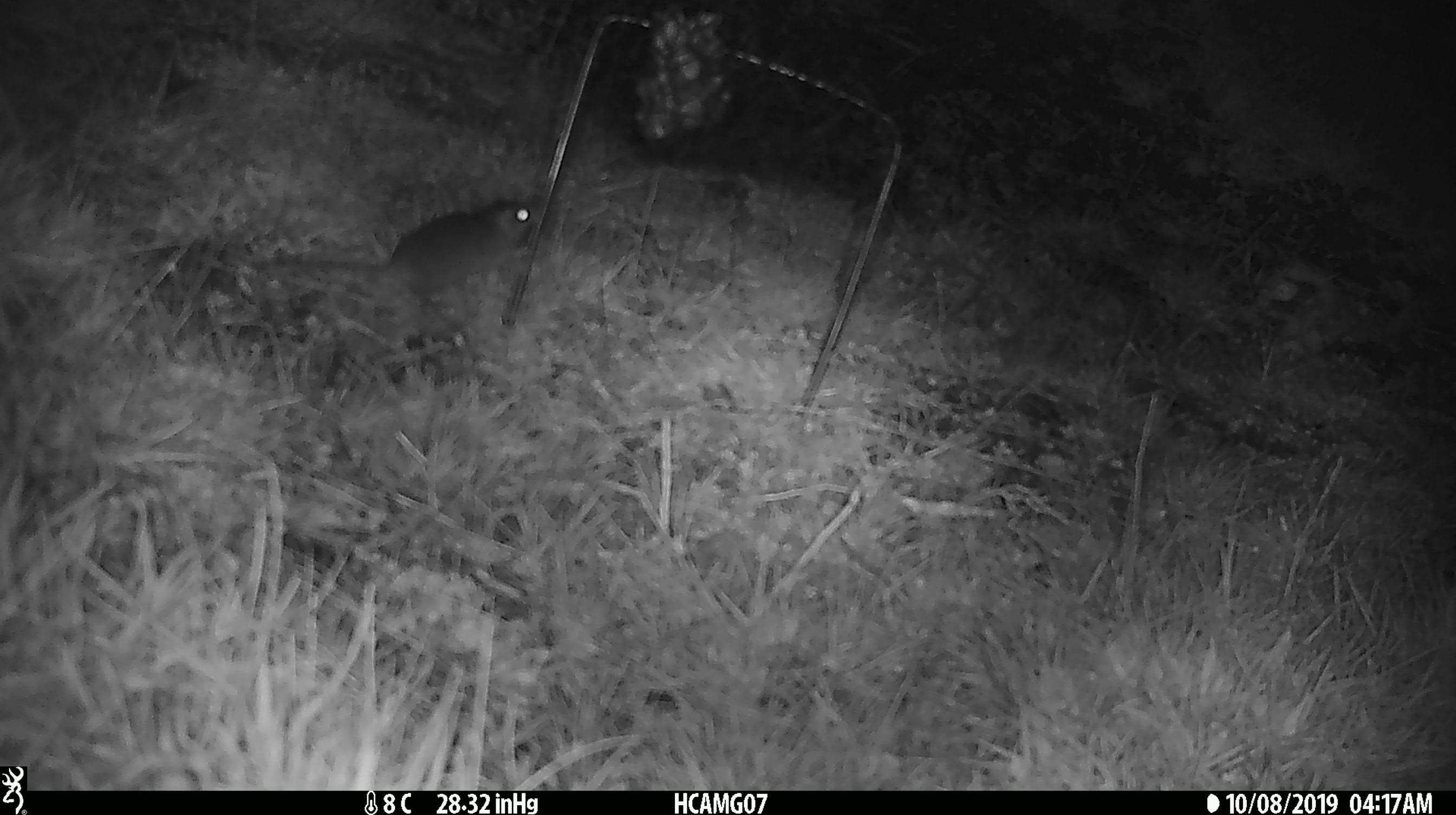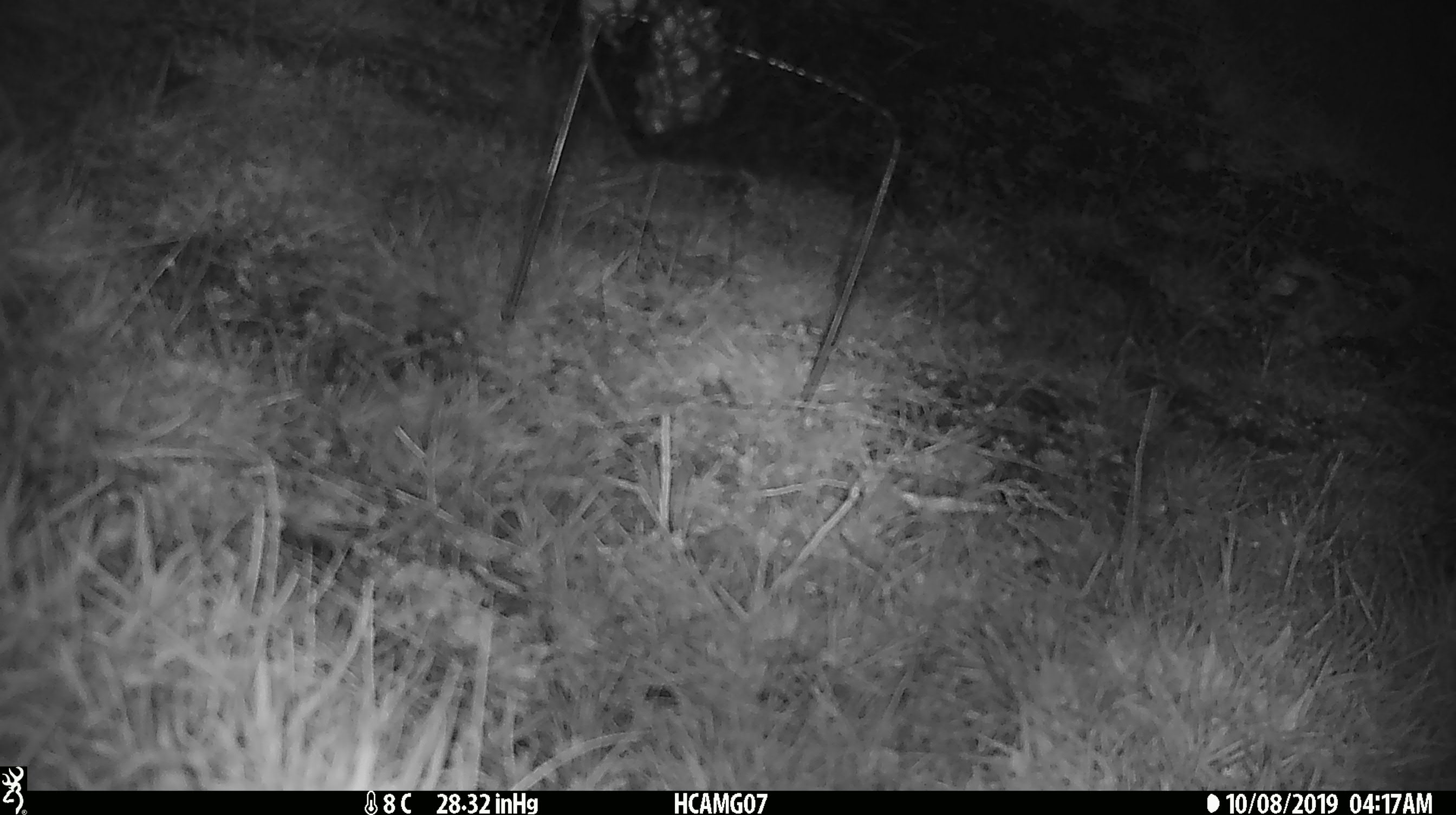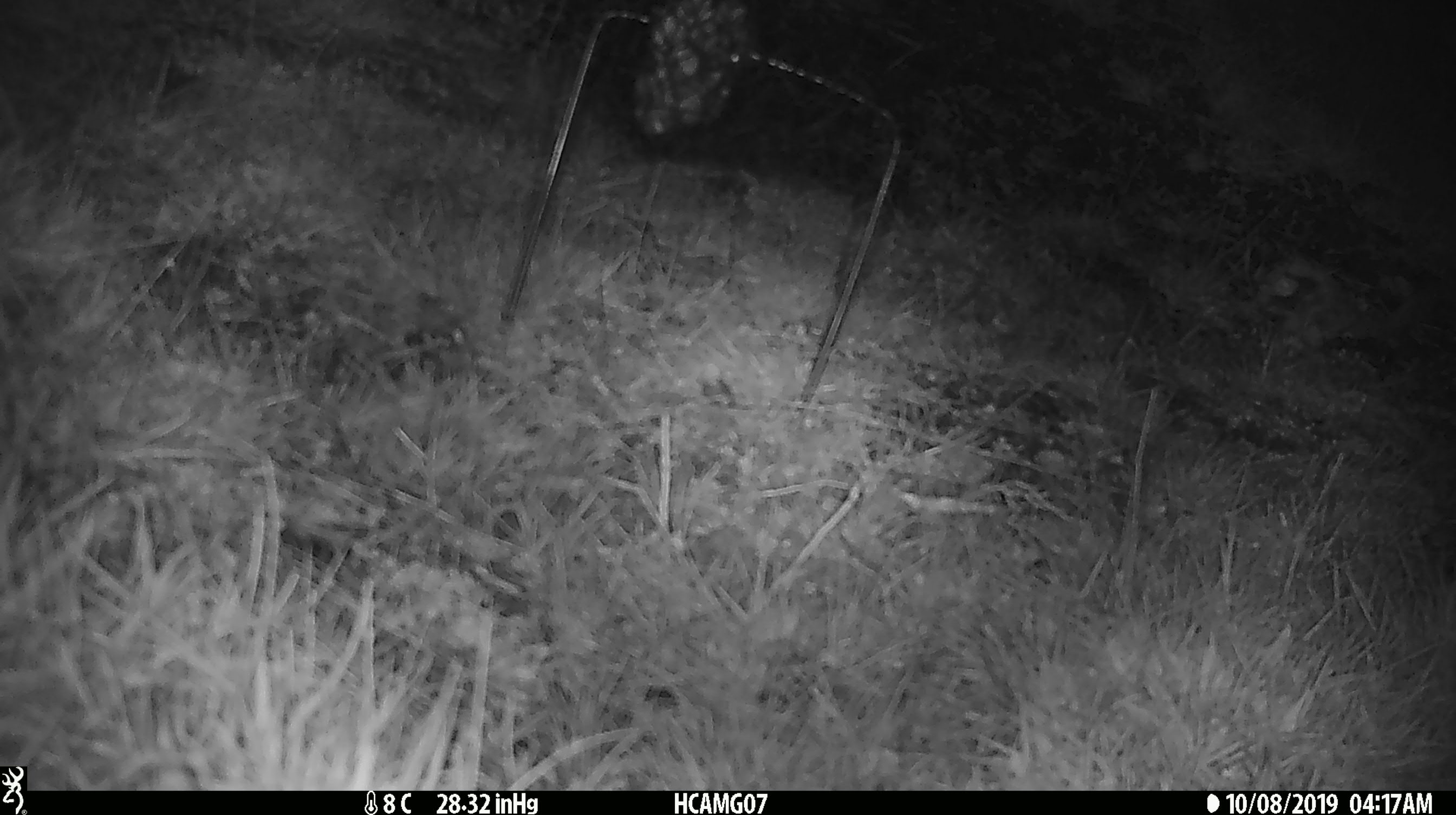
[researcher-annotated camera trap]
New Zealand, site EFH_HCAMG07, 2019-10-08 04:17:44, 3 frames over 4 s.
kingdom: Animalia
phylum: Chordata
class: Mammalia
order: Rodentia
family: Muridae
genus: Mus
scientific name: Mus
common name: mouse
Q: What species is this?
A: Mouse (Mus).